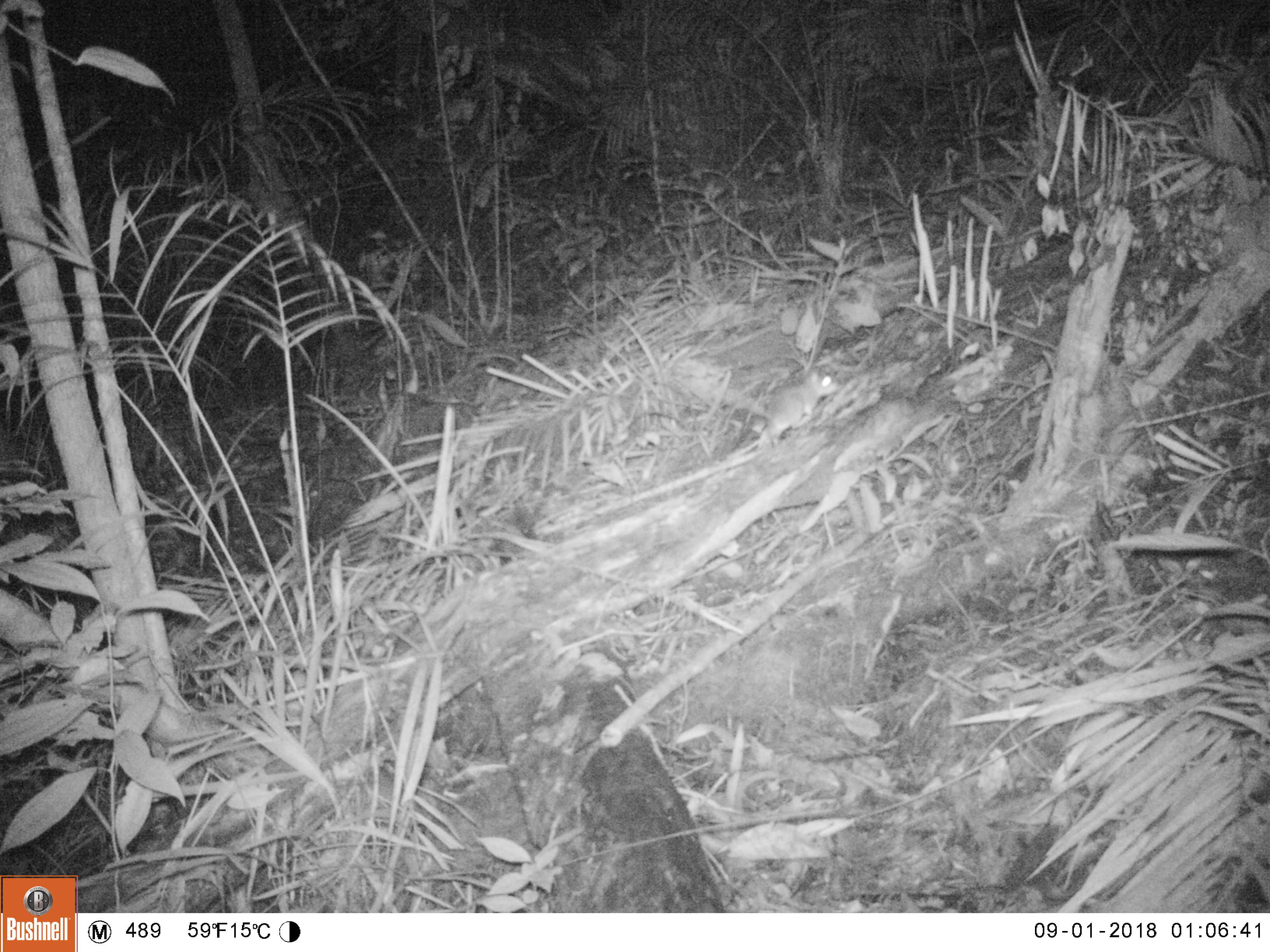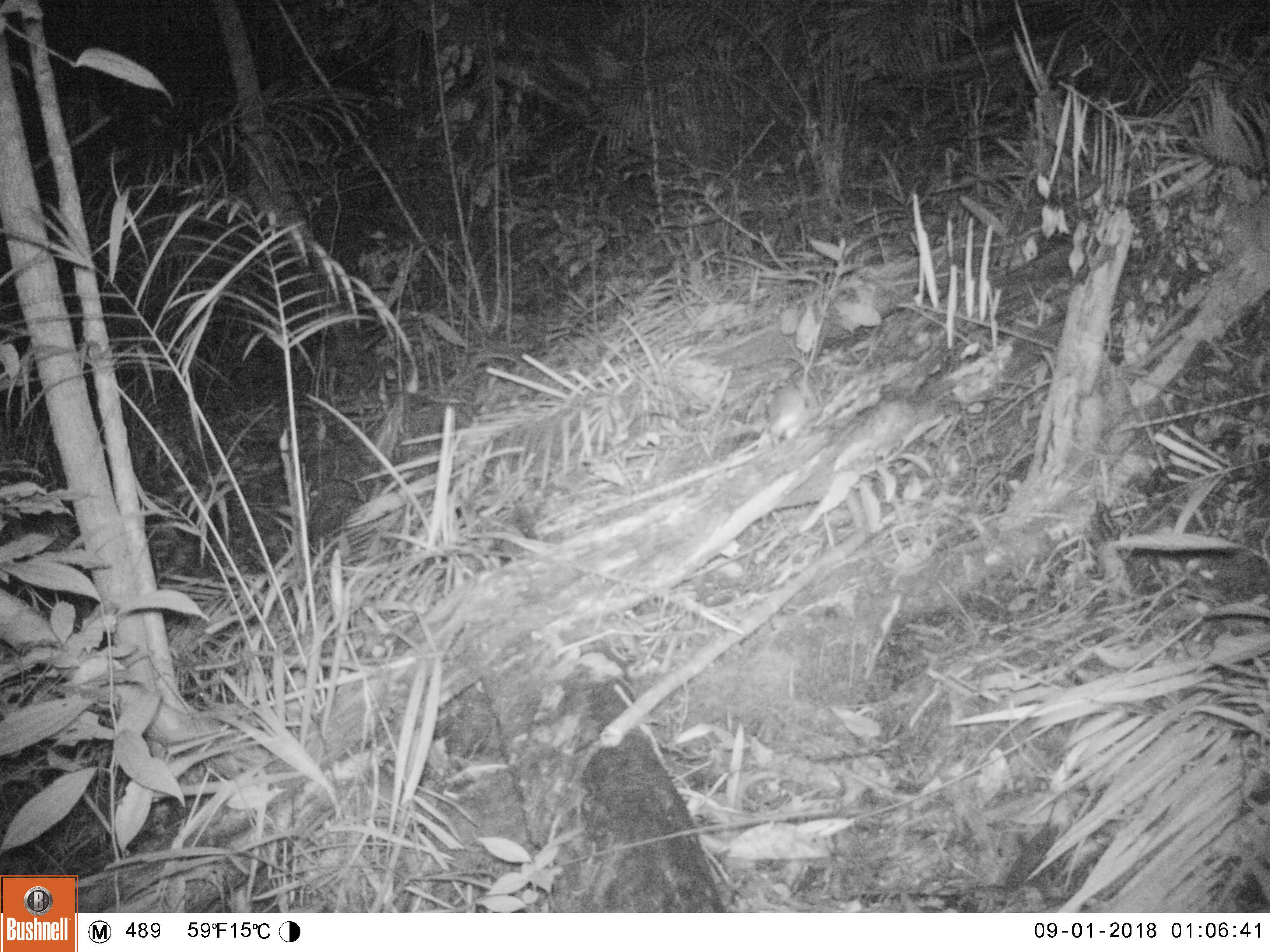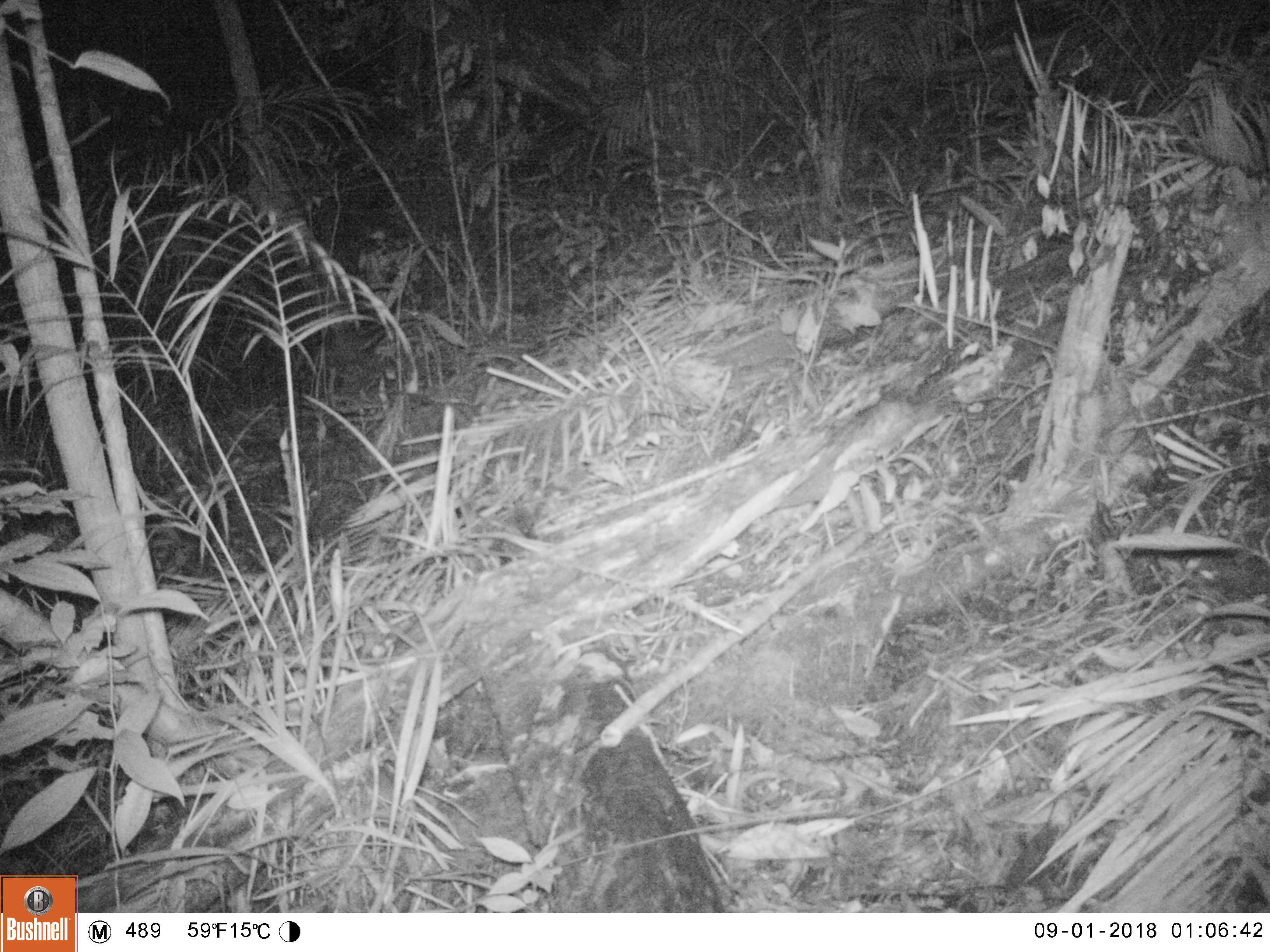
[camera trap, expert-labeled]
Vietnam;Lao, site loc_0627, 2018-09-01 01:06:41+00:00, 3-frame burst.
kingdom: Animalia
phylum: Chordata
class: Mammalia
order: Rodentia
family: Muridae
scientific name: Muridae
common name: old-world mice and rats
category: unidentified murid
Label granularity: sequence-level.